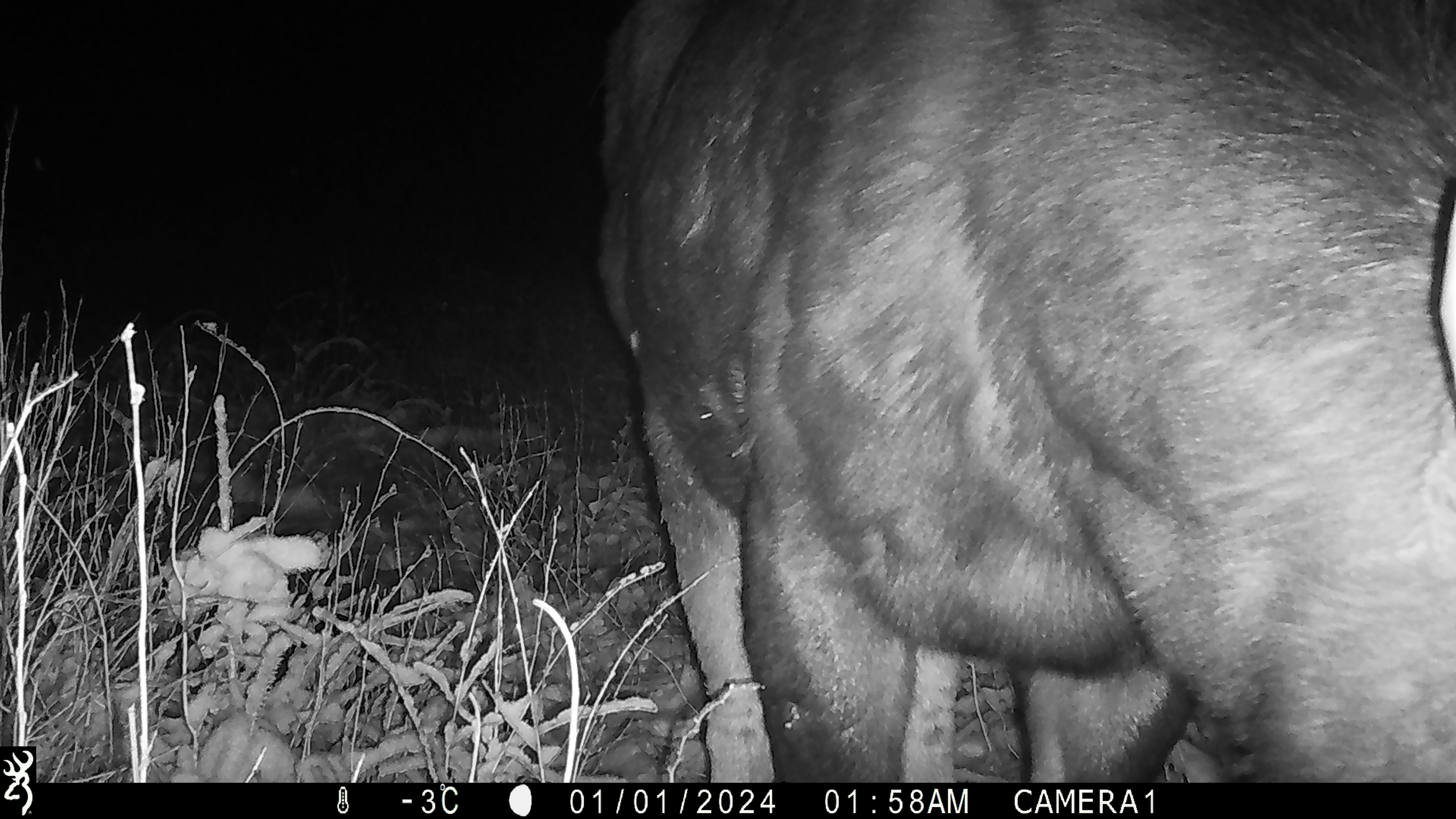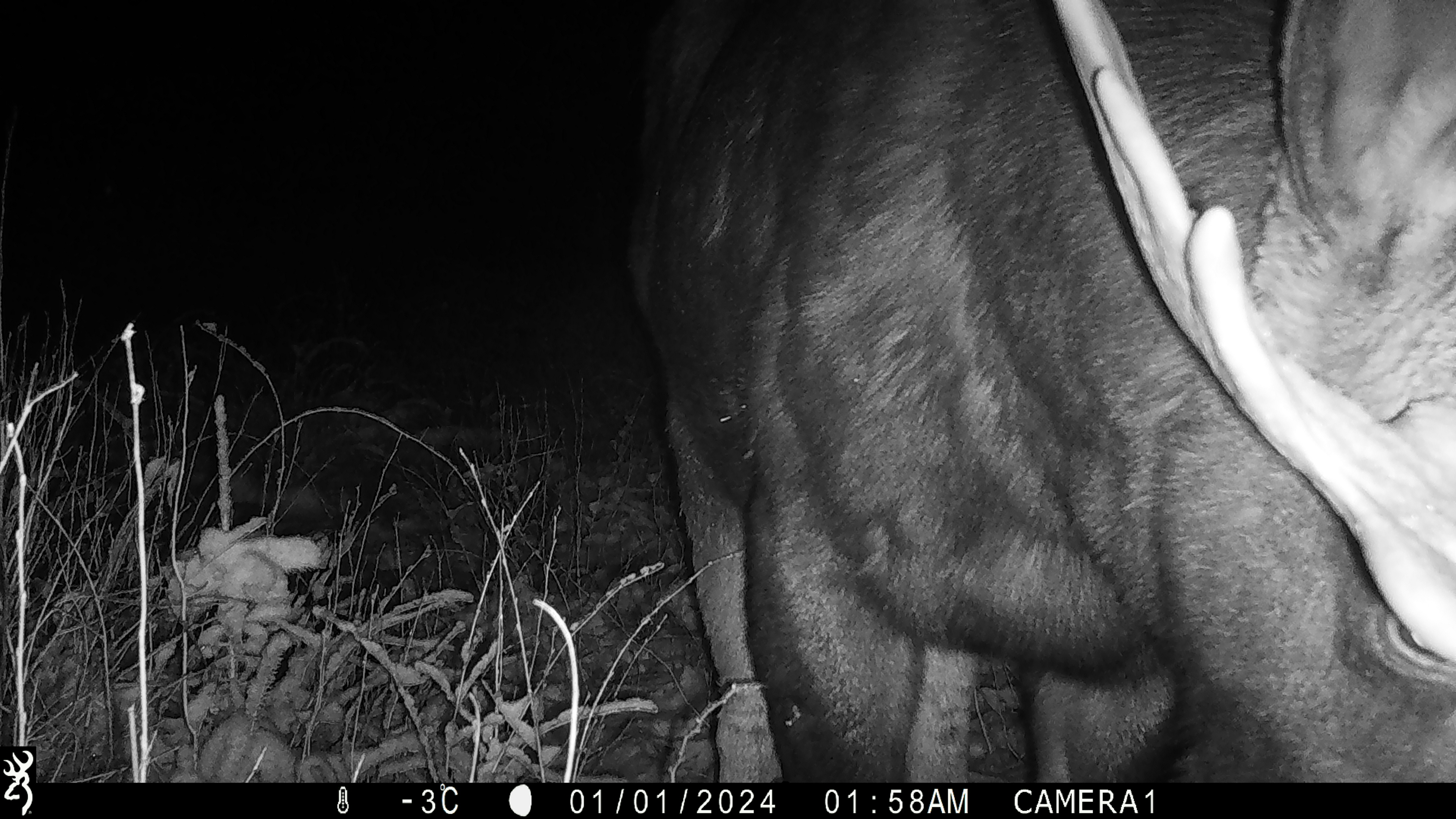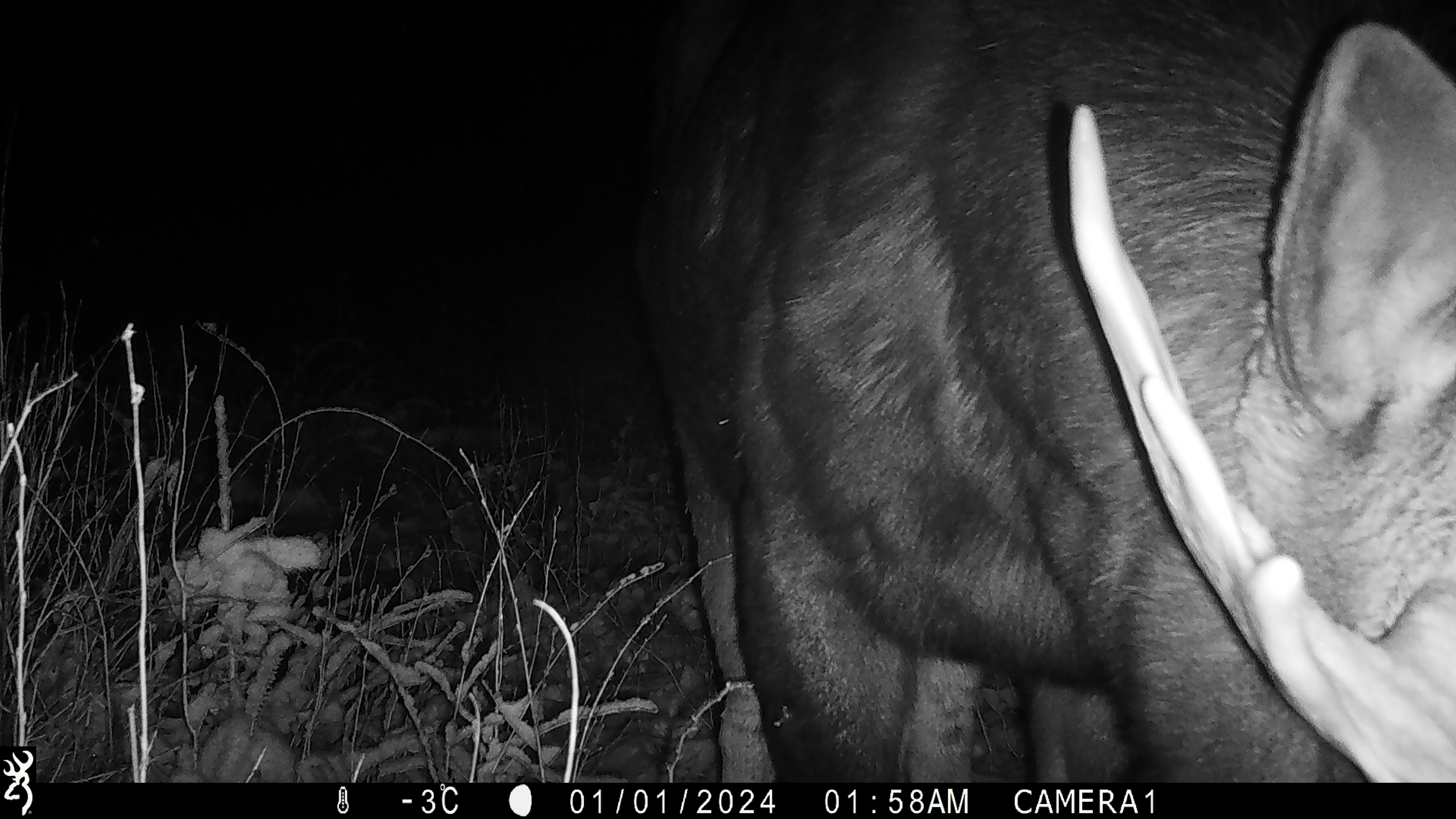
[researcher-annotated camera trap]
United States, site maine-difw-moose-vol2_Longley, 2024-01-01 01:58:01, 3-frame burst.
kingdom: Animalia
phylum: Chordata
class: Mammalia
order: Artiodactyla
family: Cervidae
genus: Alces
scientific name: Alces alces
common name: moose